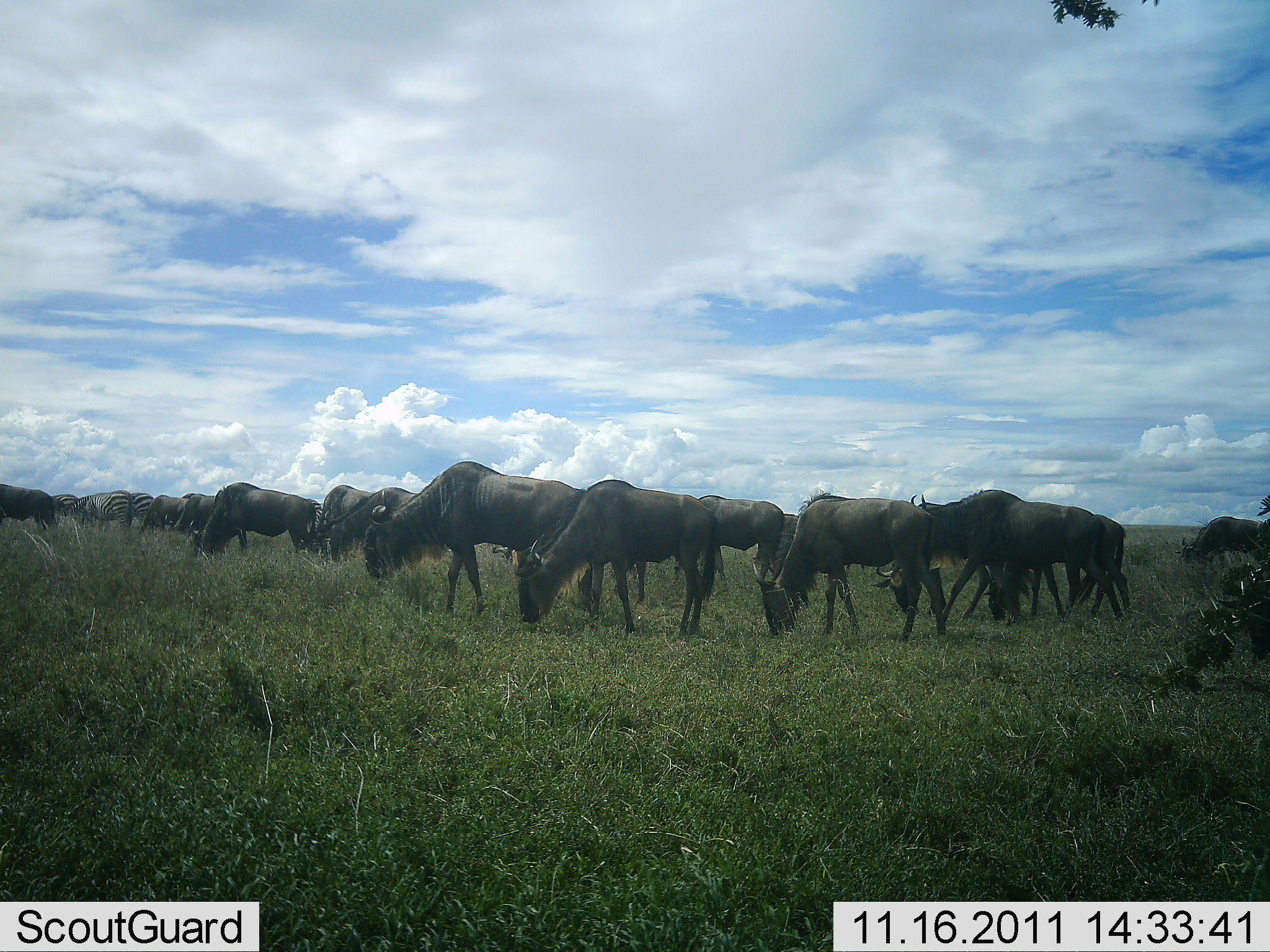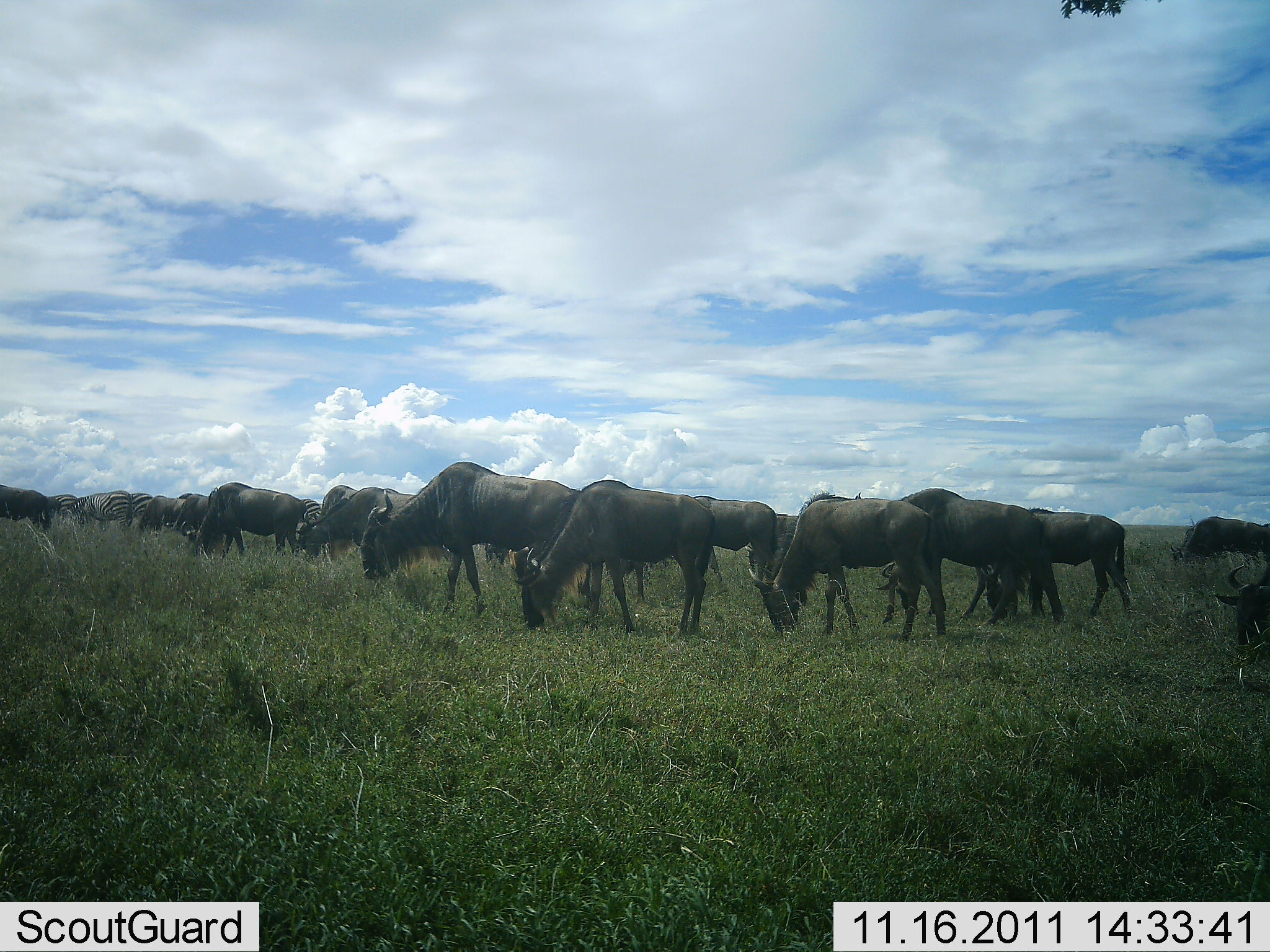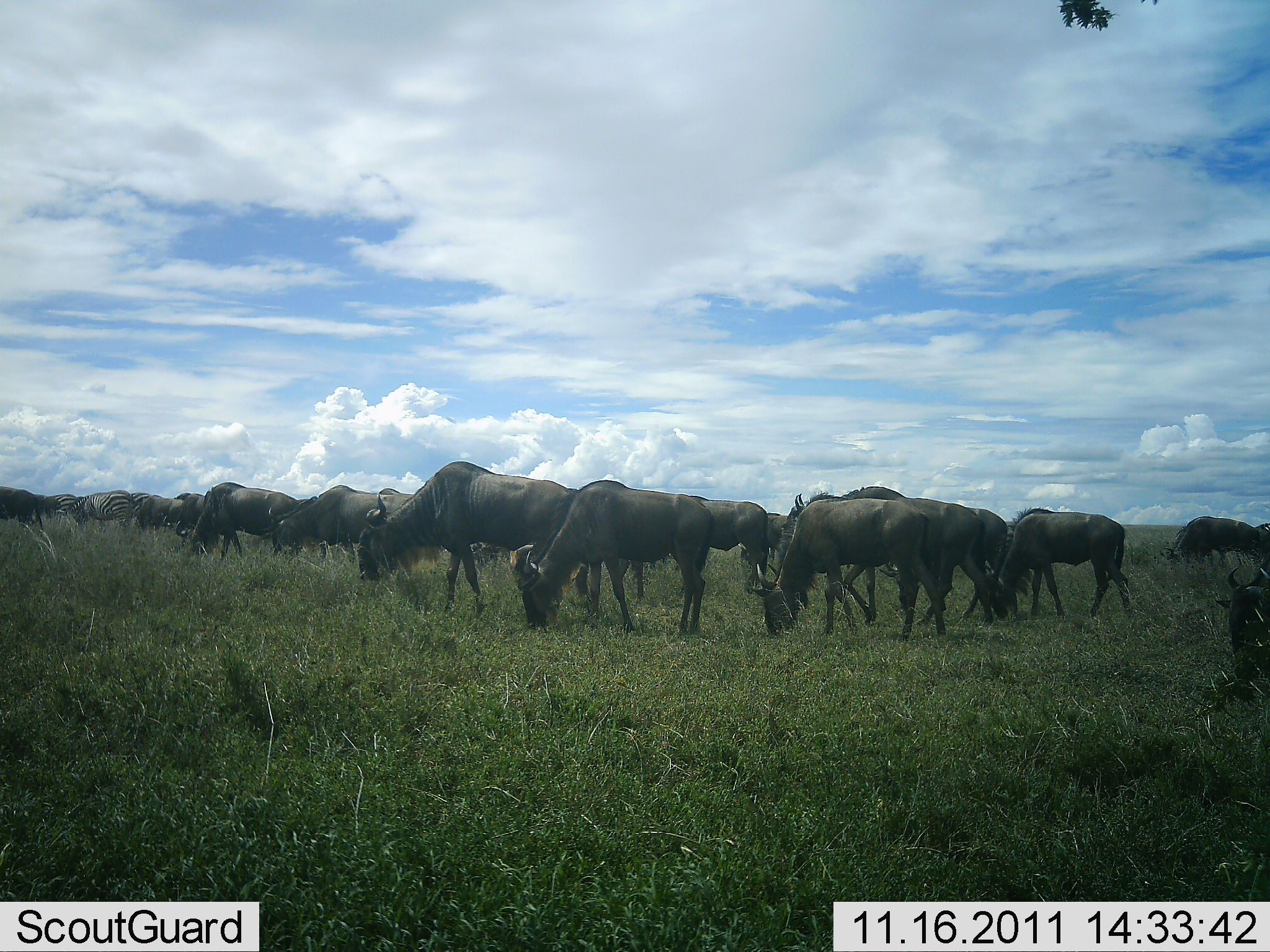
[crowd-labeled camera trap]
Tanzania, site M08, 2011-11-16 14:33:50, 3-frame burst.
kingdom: Animalia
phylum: Chordata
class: Mammalia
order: Artiodactyla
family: Bovidae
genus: Connochaetes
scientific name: Connochaetes taurinus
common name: blue wildebeest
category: wildebeest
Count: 11-50.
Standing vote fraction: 37%.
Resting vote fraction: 0%.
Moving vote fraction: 26%.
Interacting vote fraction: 0%.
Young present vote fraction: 0%.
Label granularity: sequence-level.